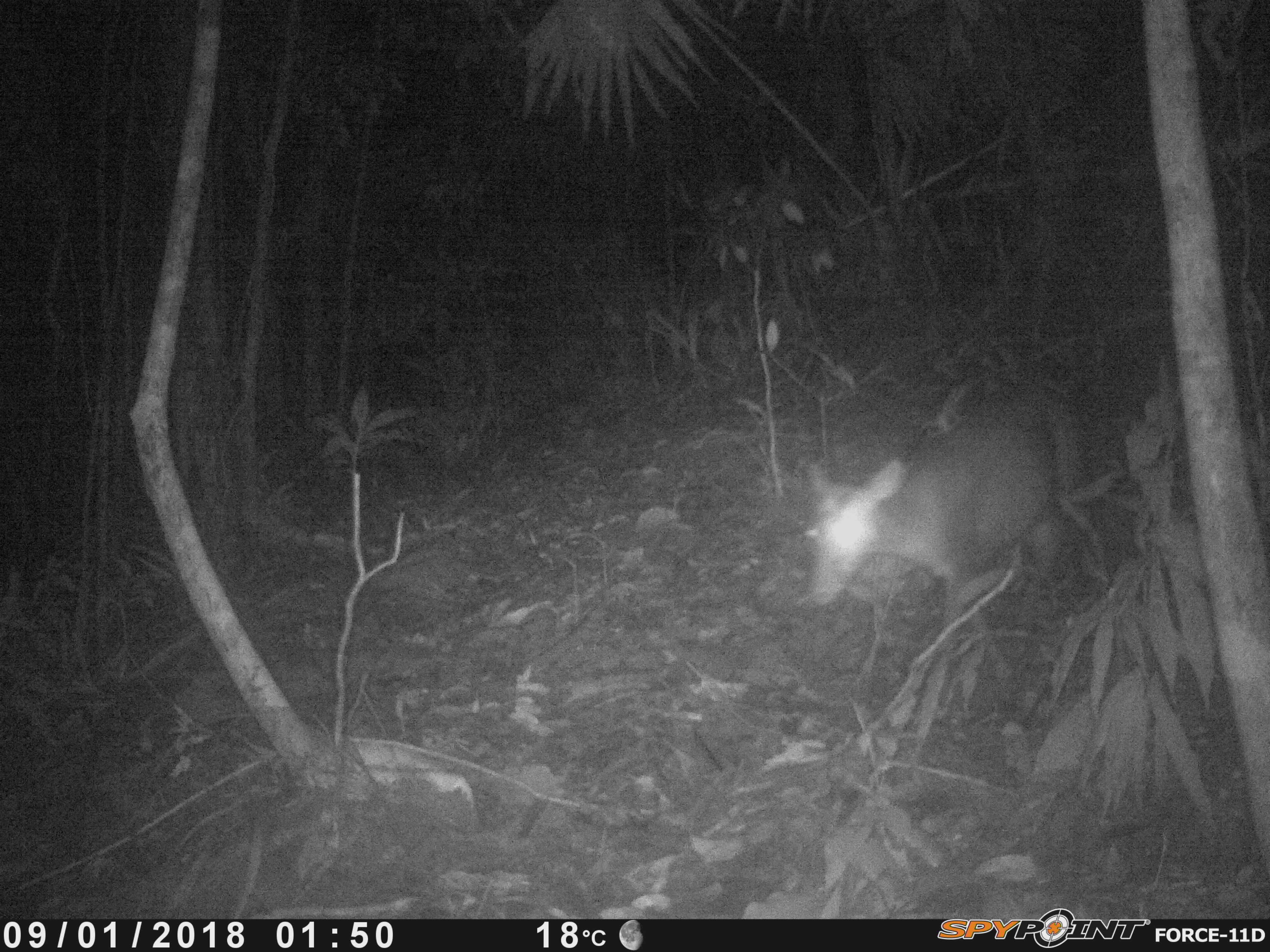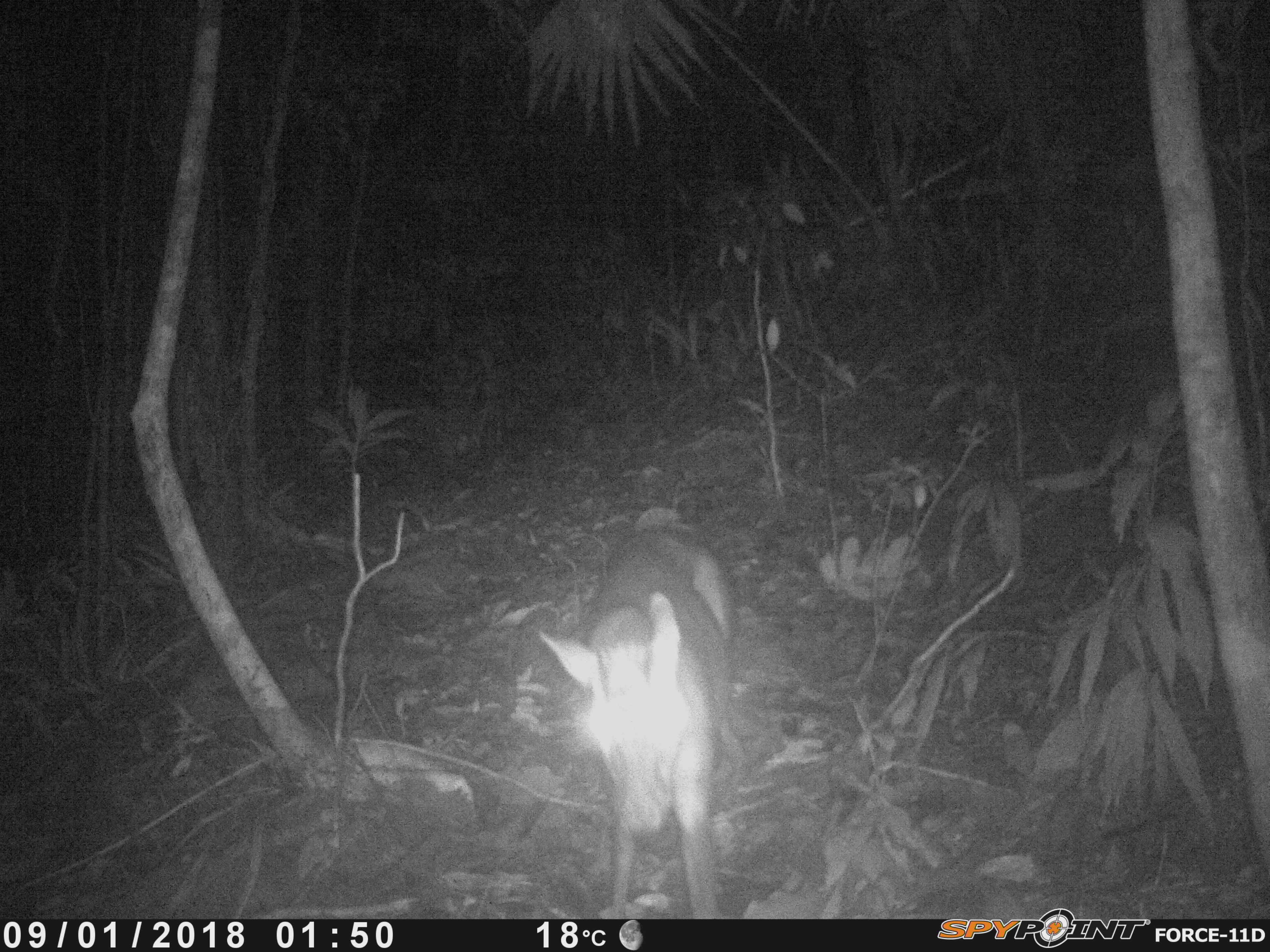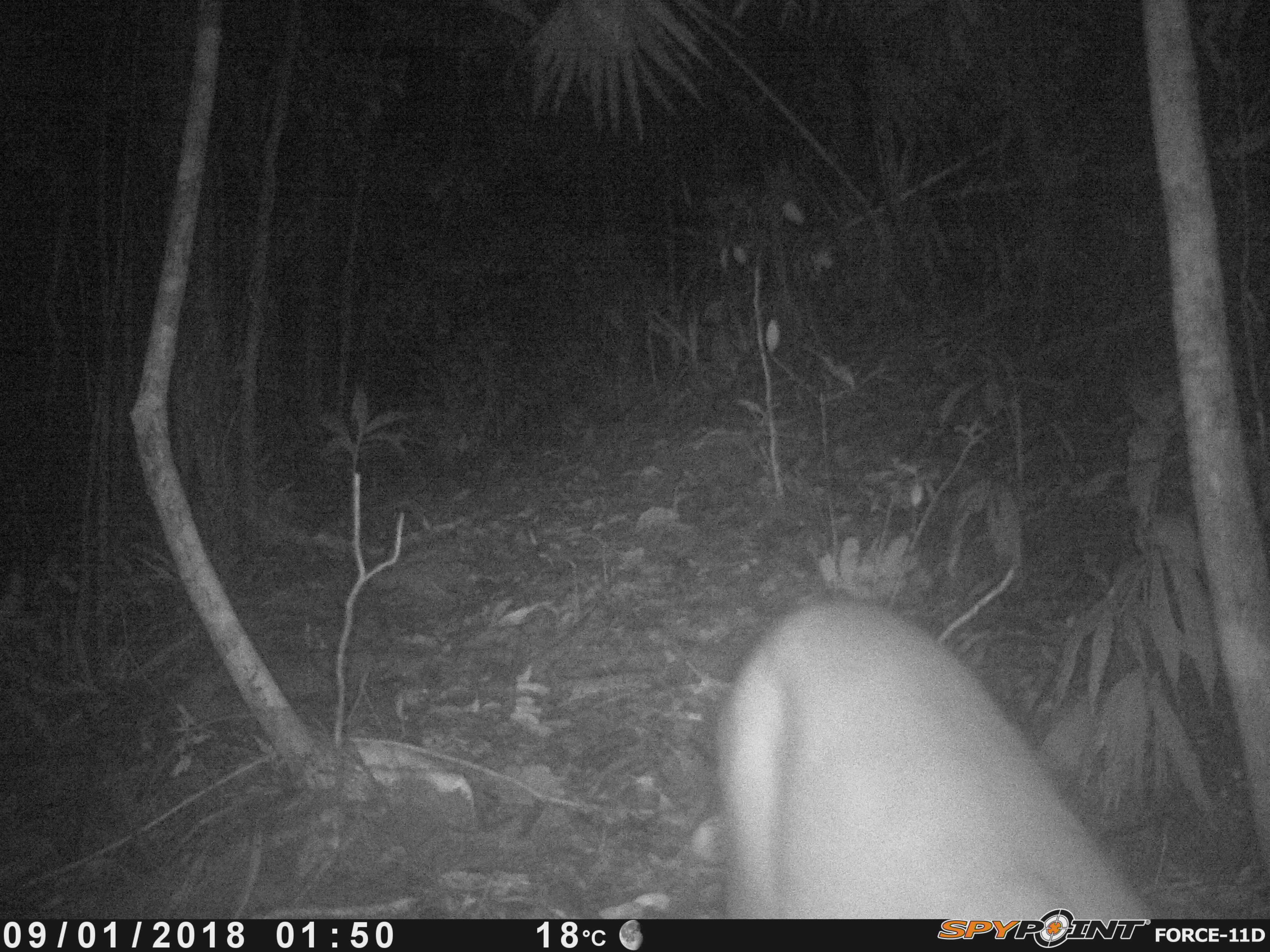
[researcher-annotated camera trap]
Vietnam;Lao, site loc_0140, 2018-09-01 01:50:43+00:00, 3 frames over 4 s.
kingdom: Animalia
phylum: Chordata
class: Mammalia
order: Artiodactyla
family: Cervidae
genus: Muntiacus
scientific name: Muntiacus rooseveltorum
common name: roosevelt's muntjac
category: roosevelts muntjac group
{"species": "roosevelts muntjac group (roosevelt's muntjac) (Muntiacus rooseveltorum)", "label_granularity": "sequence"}